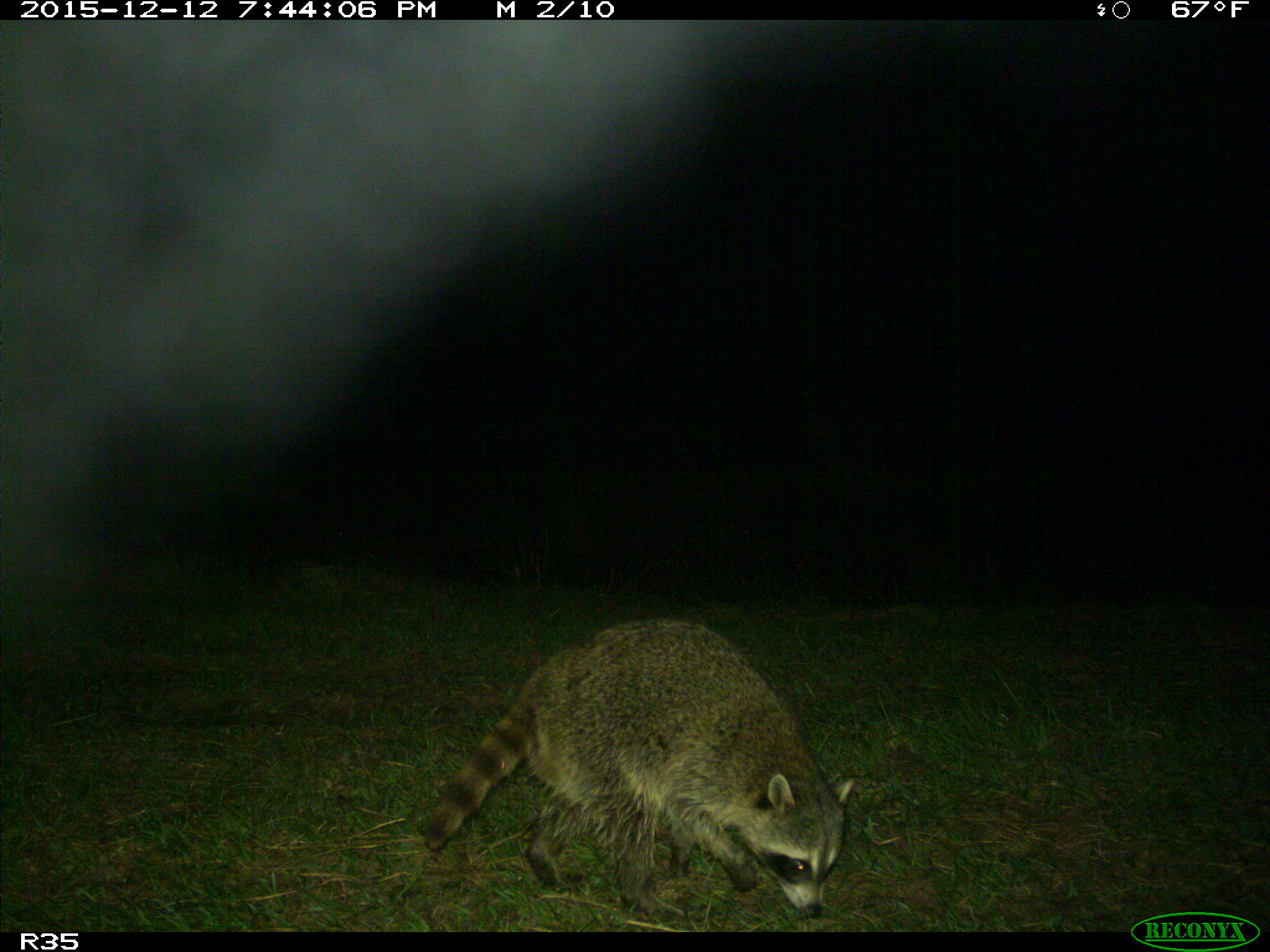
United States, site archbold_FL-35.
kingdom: Animalia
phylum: Chordata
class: Mammalia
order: Carnivora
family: Procyonidae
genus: Procyon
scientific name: Procyon lotor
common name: common raccoon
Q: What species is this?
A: Procyon lotor (common raccoon).